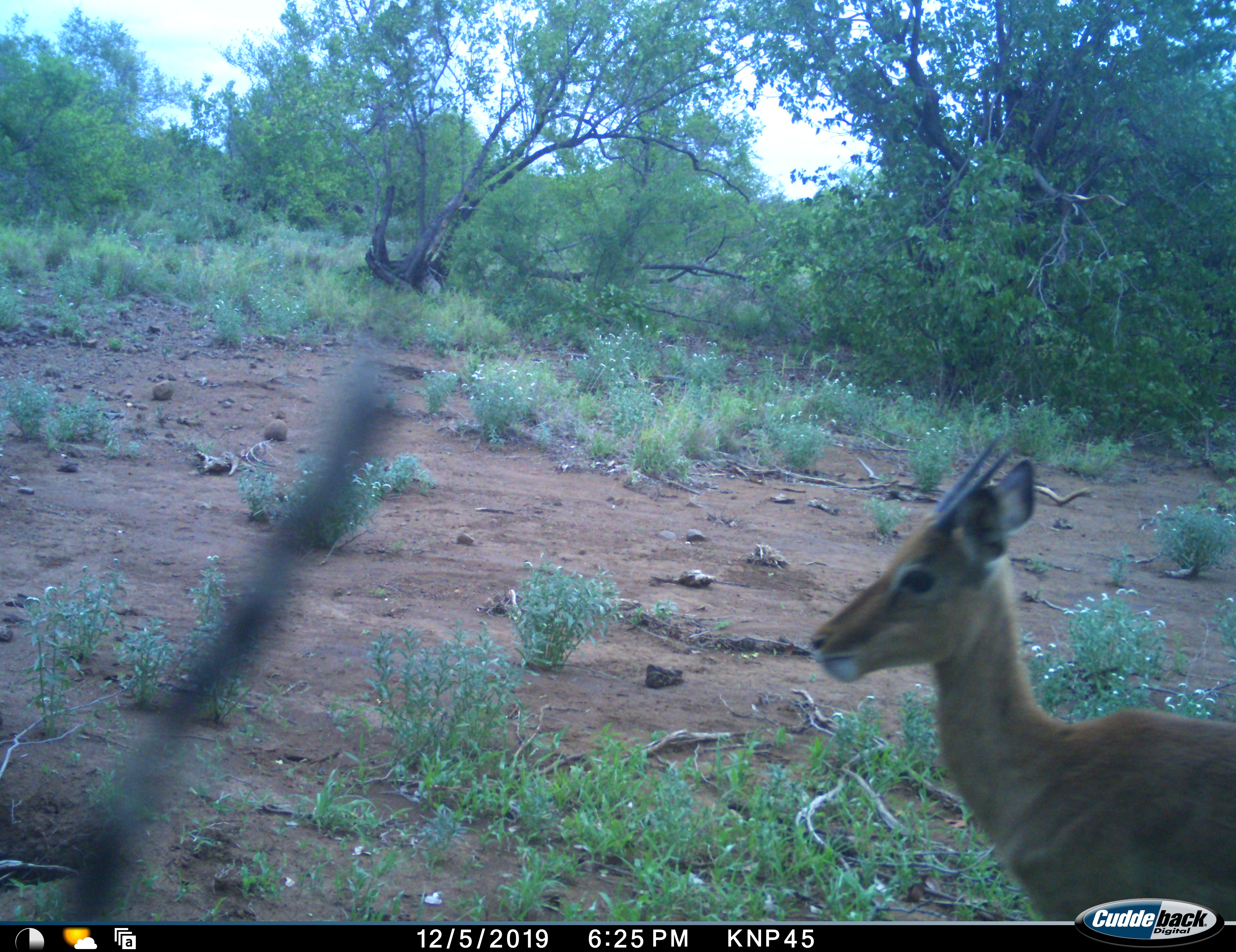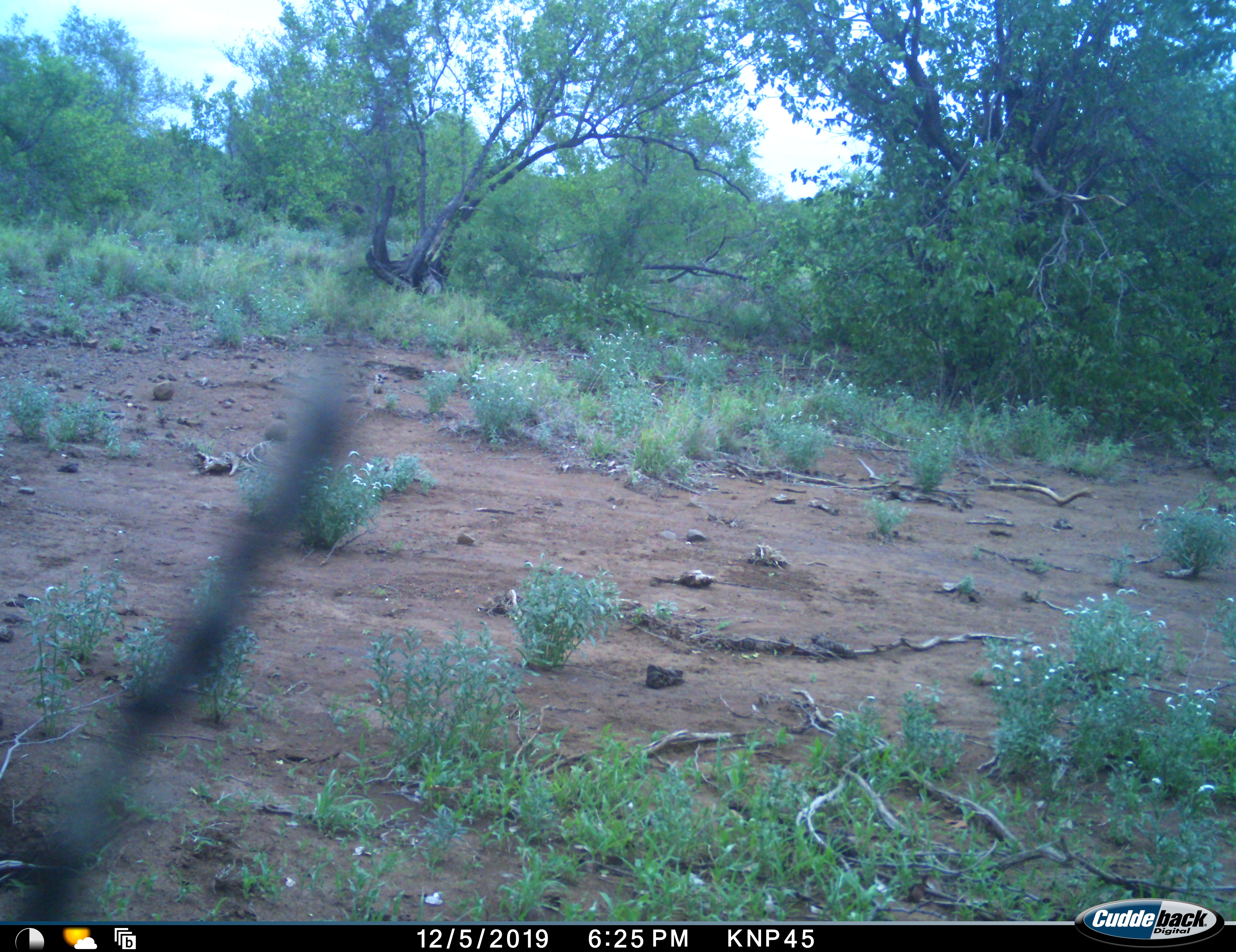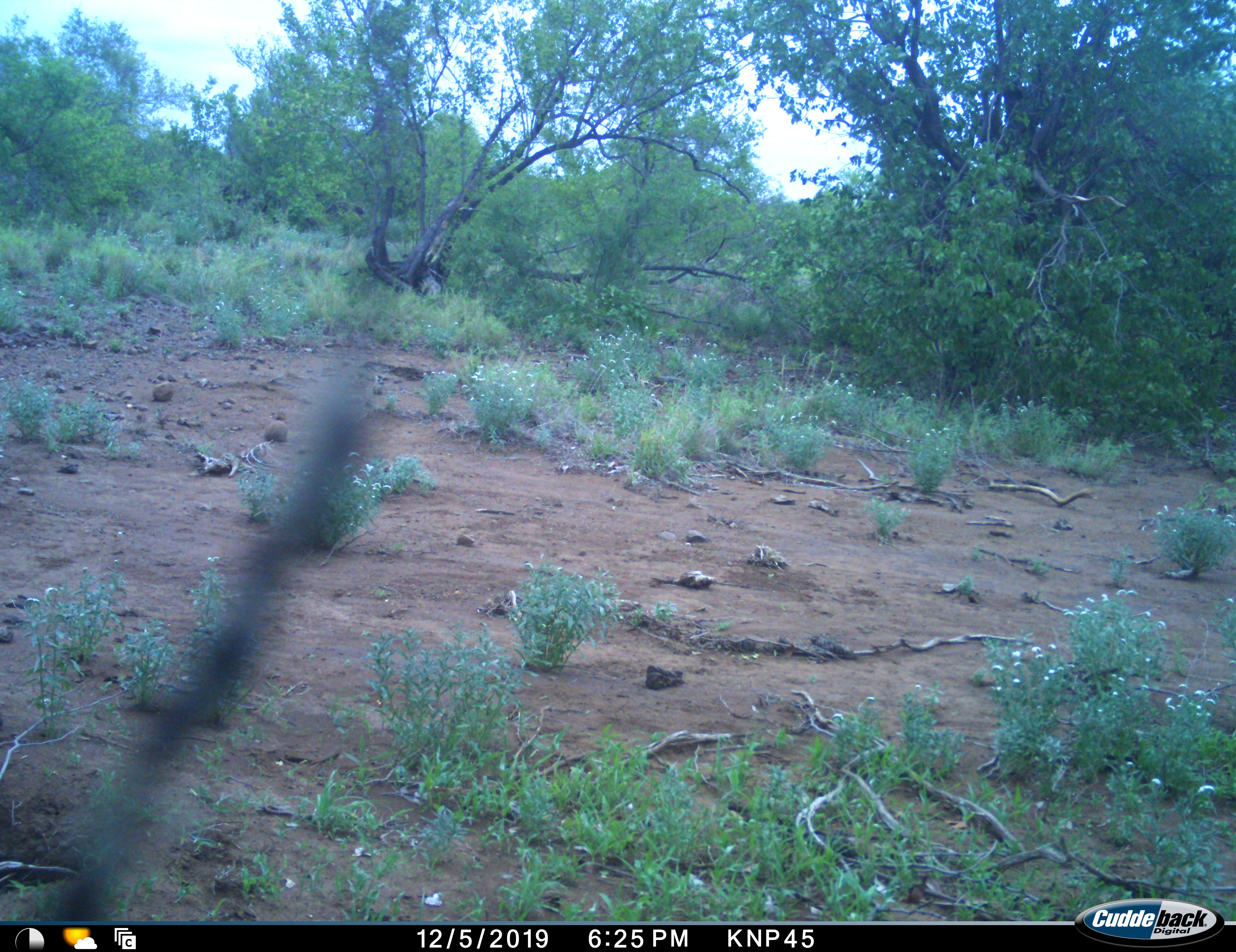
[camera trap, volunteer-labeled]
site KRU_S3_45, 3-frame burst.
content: unidentified animal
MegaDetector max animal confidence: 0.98